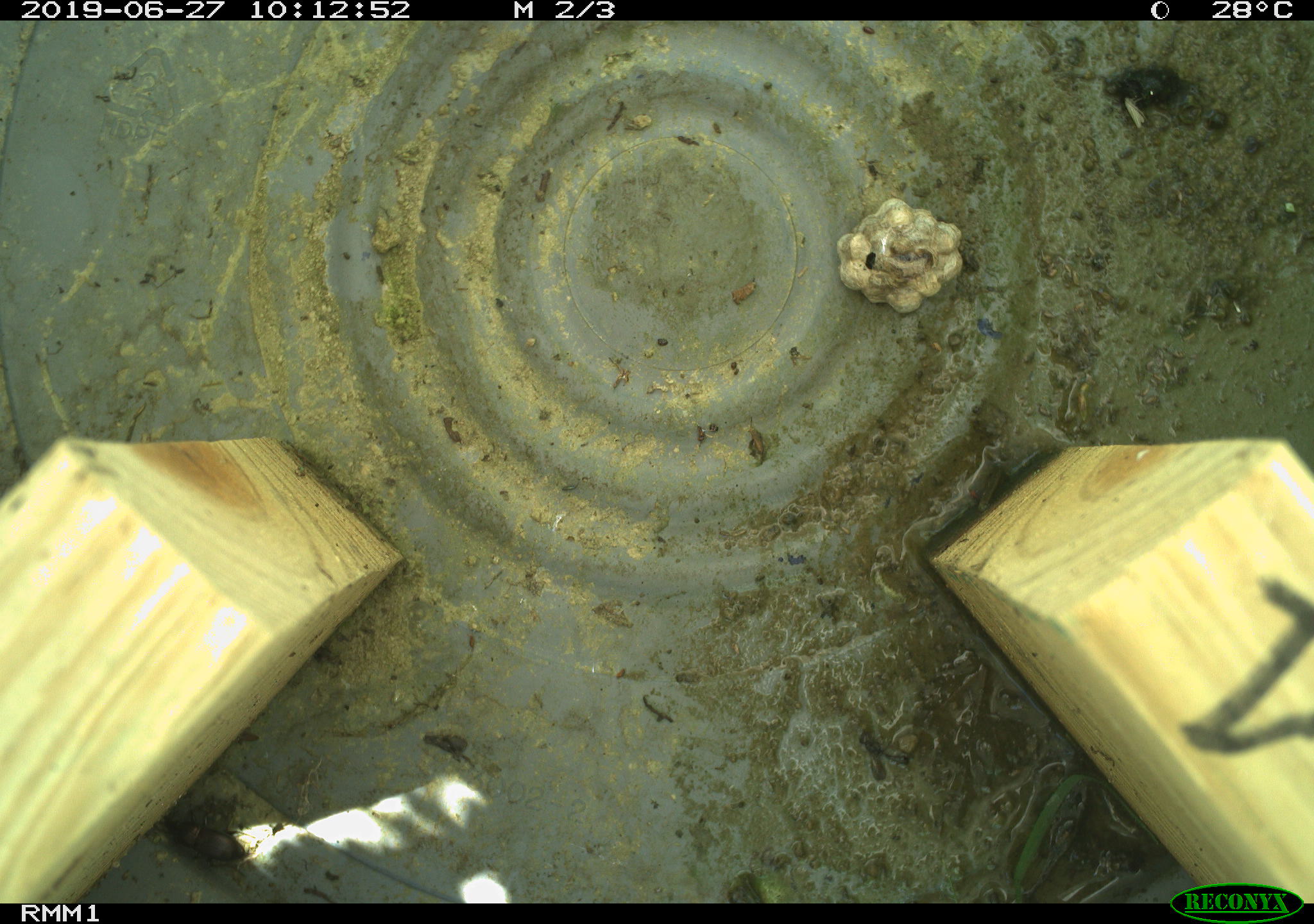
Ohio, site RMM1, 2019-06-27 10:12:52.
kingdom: Animalia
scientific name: Animalia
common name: animal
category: invertebrate